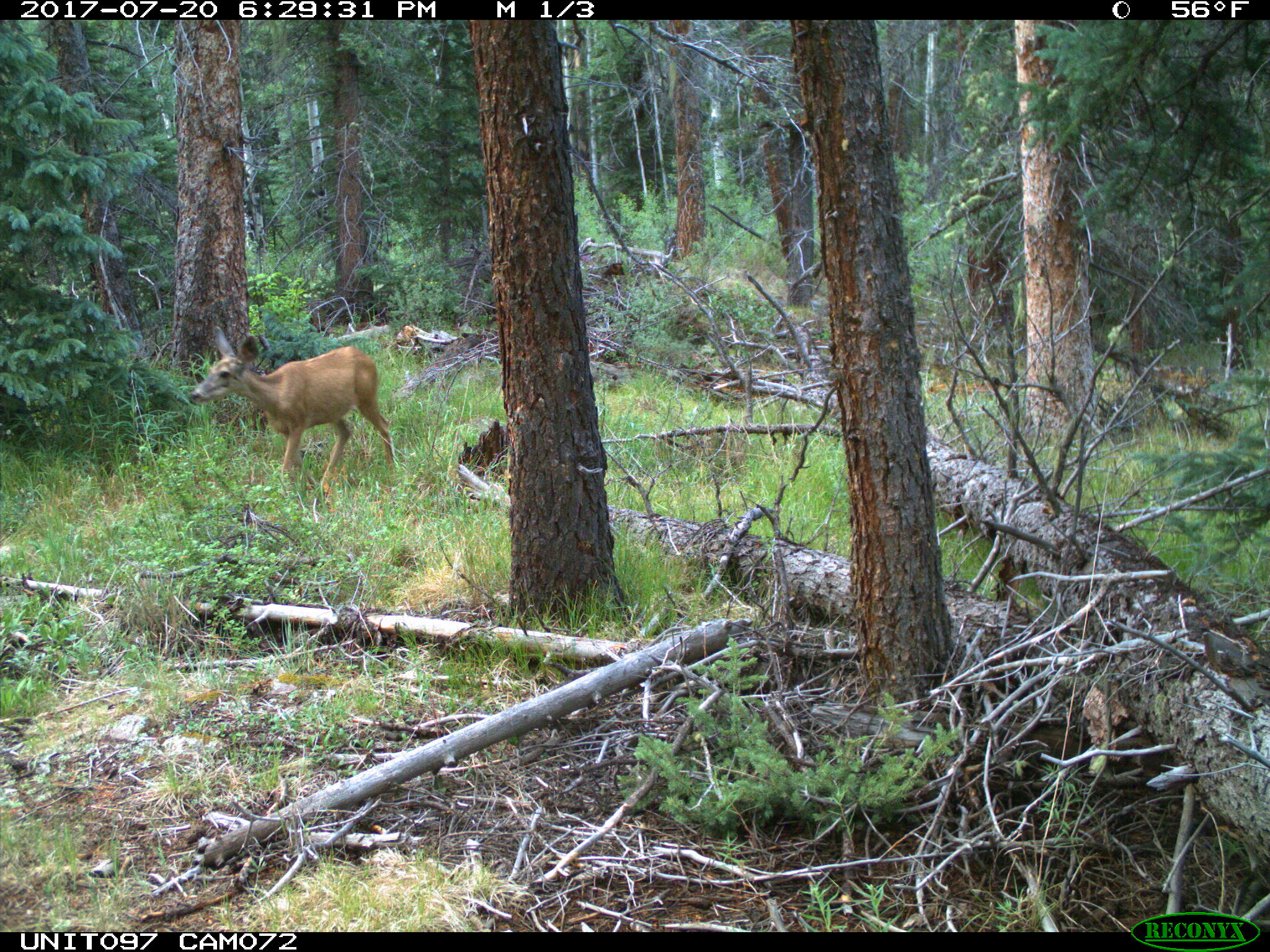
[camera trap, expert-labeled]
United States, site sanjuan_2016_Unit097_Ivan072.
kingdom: Animalia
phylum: Chordata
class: Mammalia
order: Artiodactyla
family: Cervidae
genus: Odocoileus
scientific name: Odocoileus hemionus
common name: mule deer